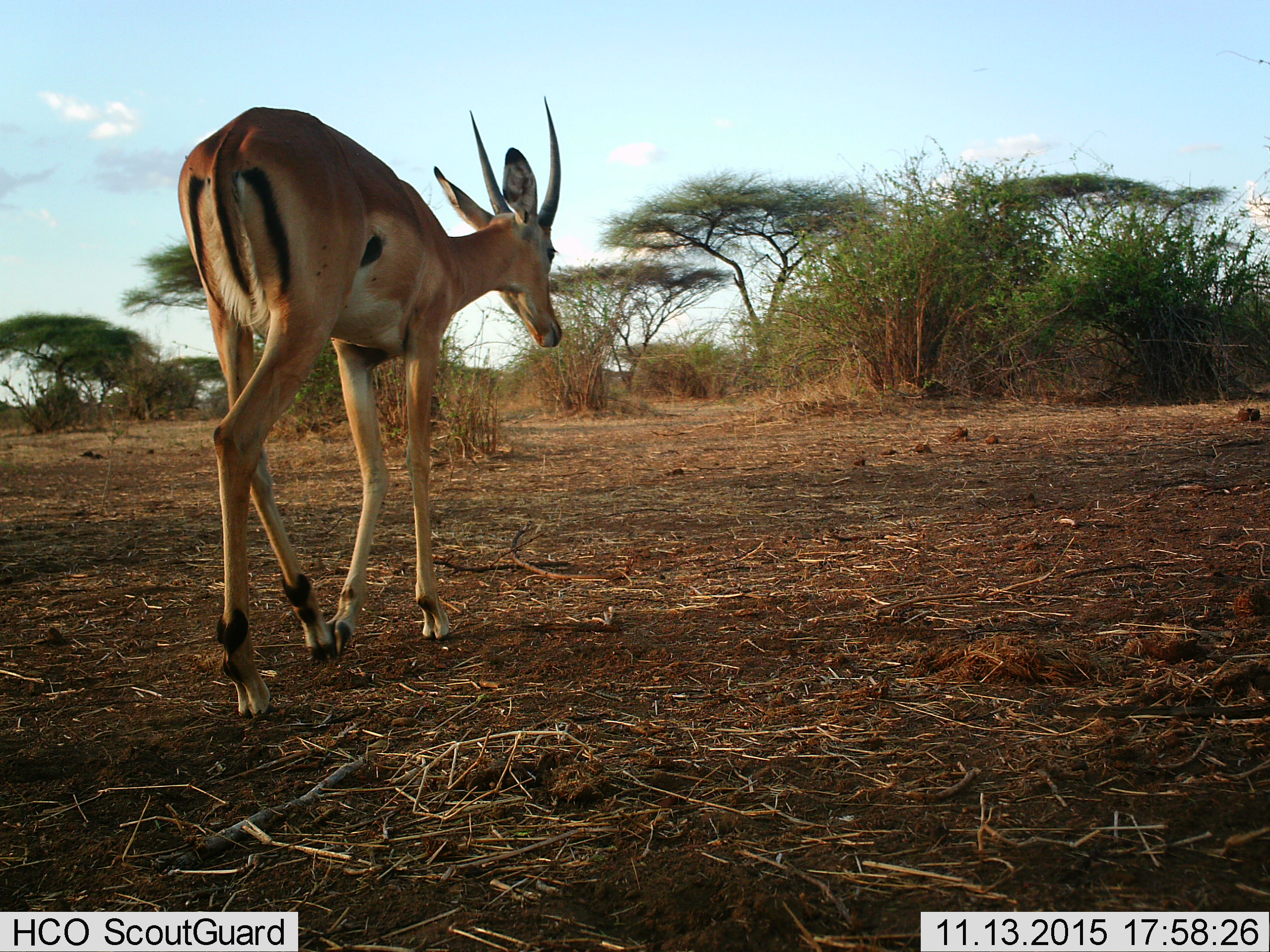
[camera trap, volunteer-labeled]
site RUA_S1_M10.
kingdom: Animalia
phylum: Chordata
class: Mammalia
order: Artiodactyla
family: Bovidae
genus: Aepyceros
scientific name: Aepyceros melampus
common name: impala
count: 1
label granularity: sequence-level